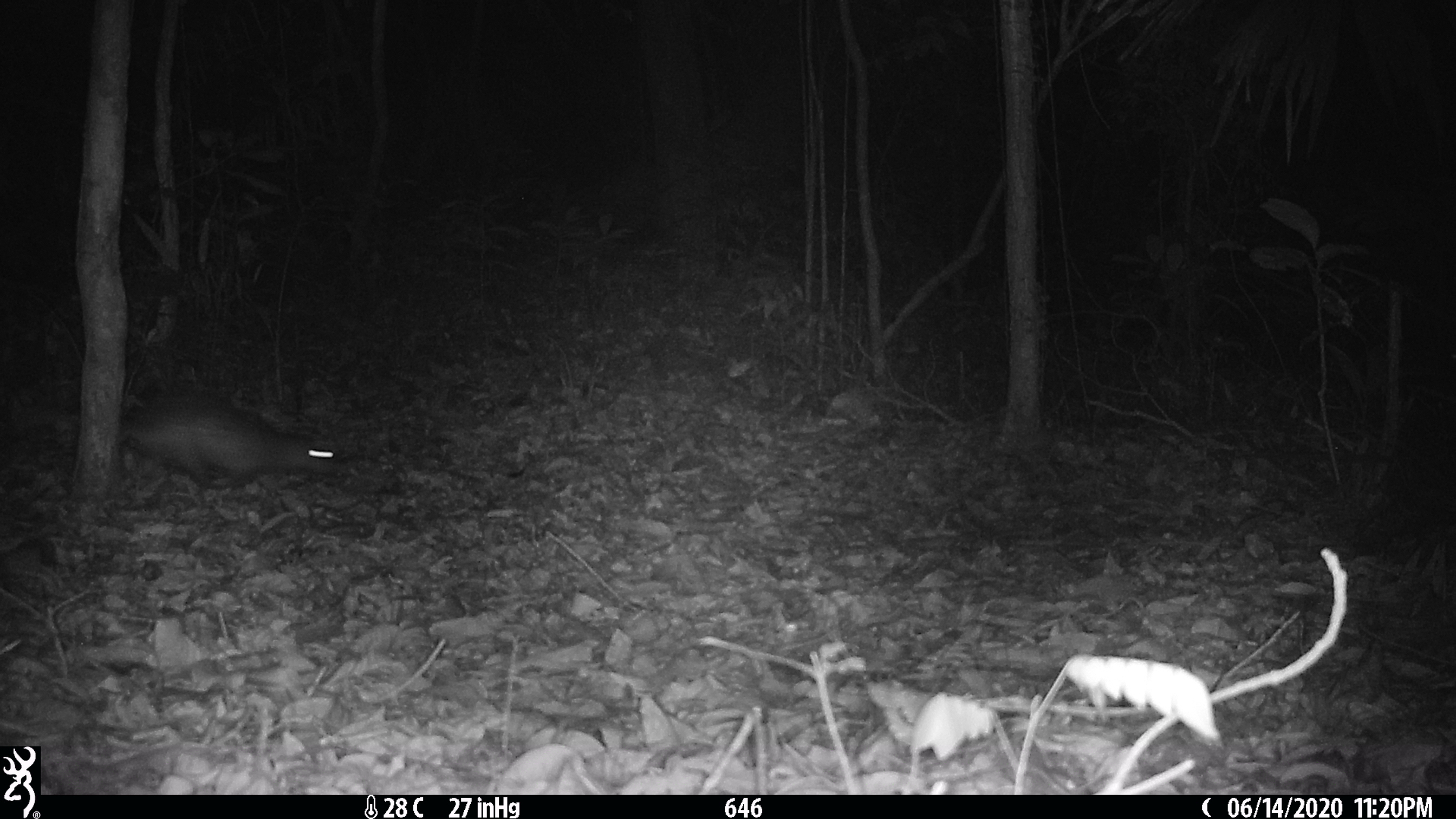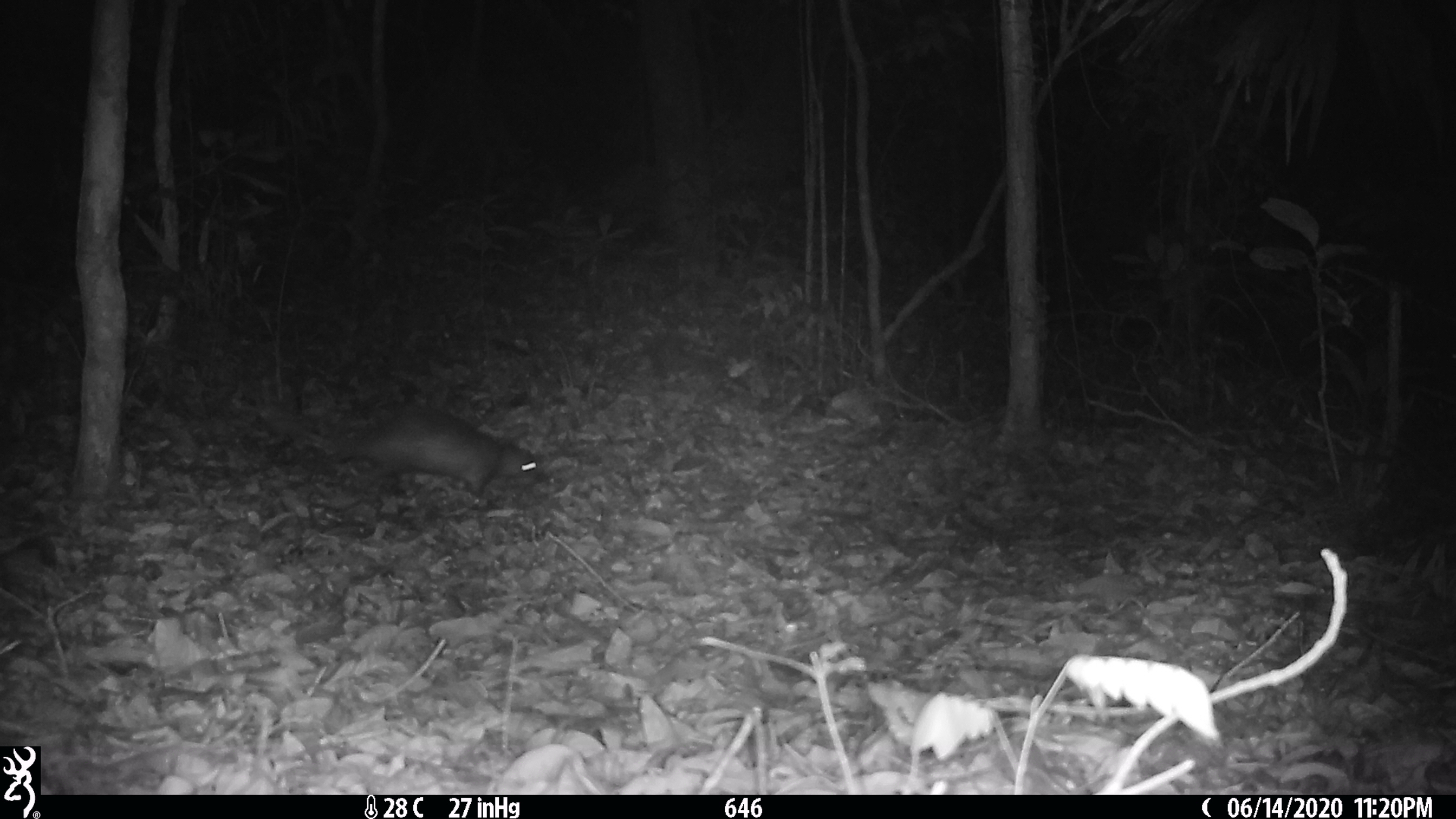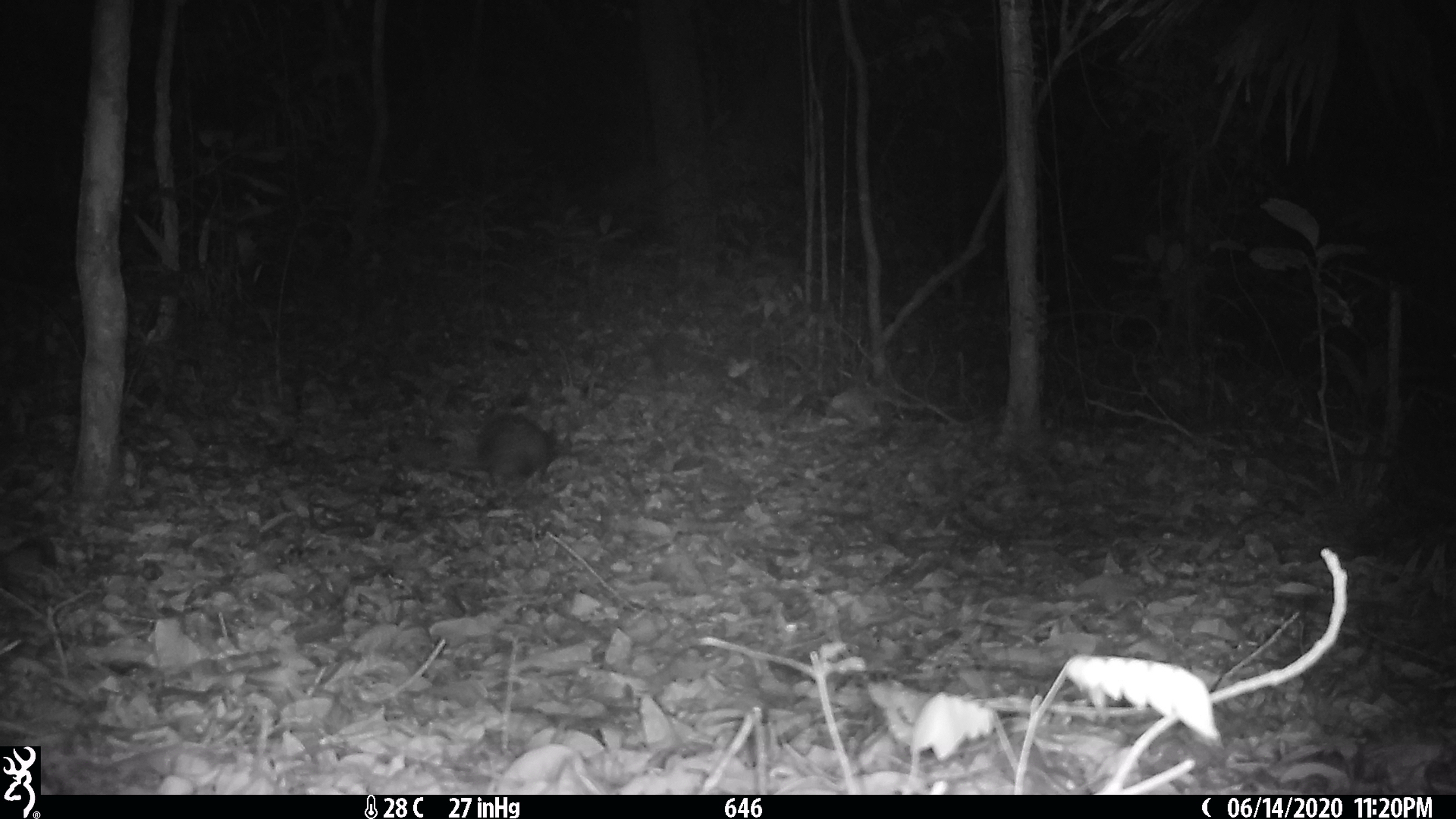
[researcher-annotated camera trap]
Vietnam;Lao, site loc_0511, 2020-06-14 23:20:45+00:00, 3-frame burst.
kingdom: Animalia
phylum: Chordata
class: Mammalia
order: Rodentia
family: Hystricidae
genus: Atherurus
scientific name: Atherurus macrourus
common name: asiatic brush-tailed porcupine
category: asiatic brush tailed porcupine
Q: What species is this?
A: Asiatic brush tailed porcupine (asiatic brush-tailed porcupine) (Atherurus macrourus).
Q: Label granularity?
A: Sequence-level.